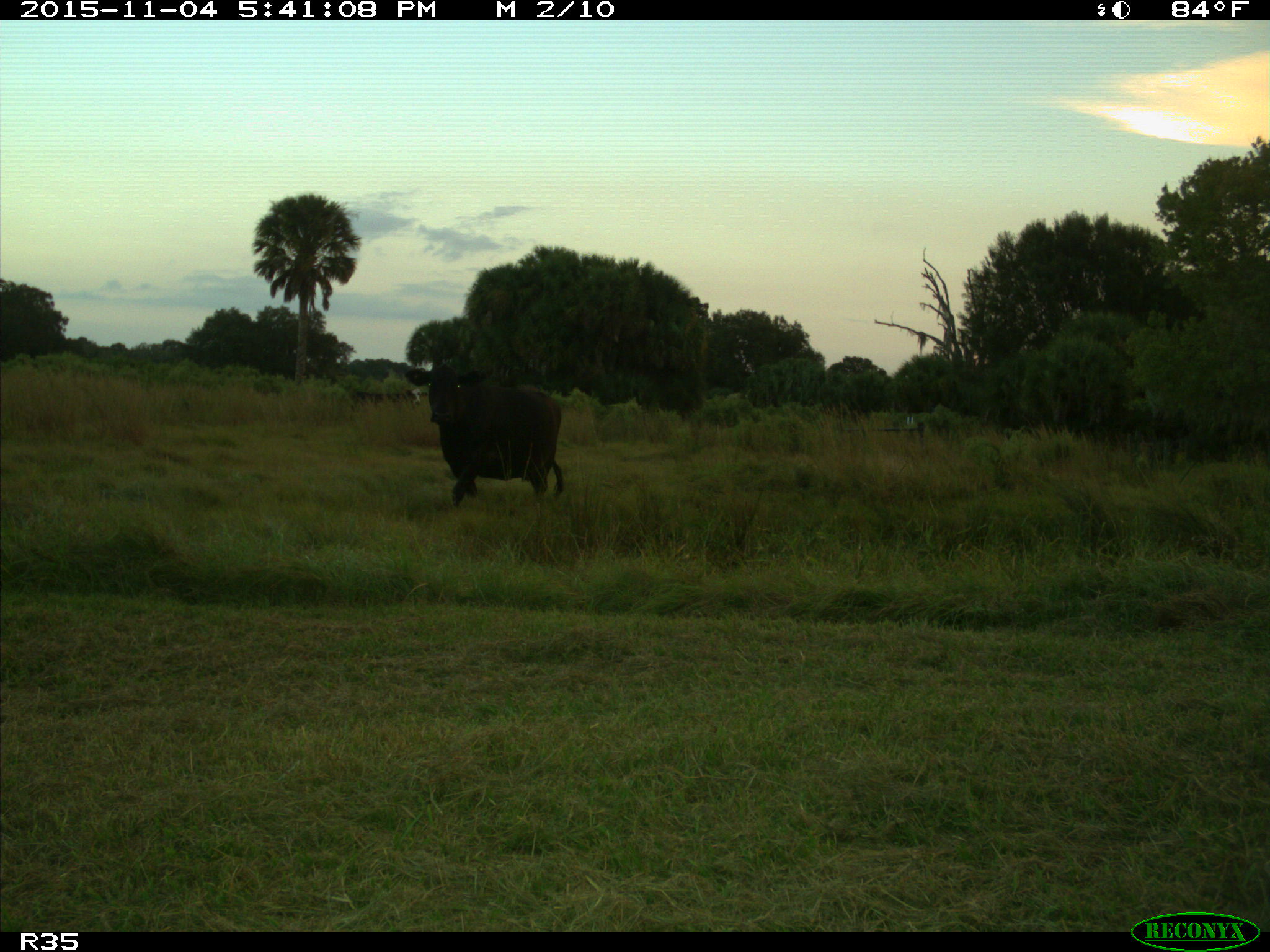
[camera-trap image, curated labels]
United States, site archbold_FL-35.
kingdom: Animalia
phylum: Chordata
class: Mammalia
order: Artiodactyla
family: Bovidae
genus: Bos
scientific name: Bos taurus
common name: domestic cow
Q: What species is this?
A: Bos taurus (domestic cow).